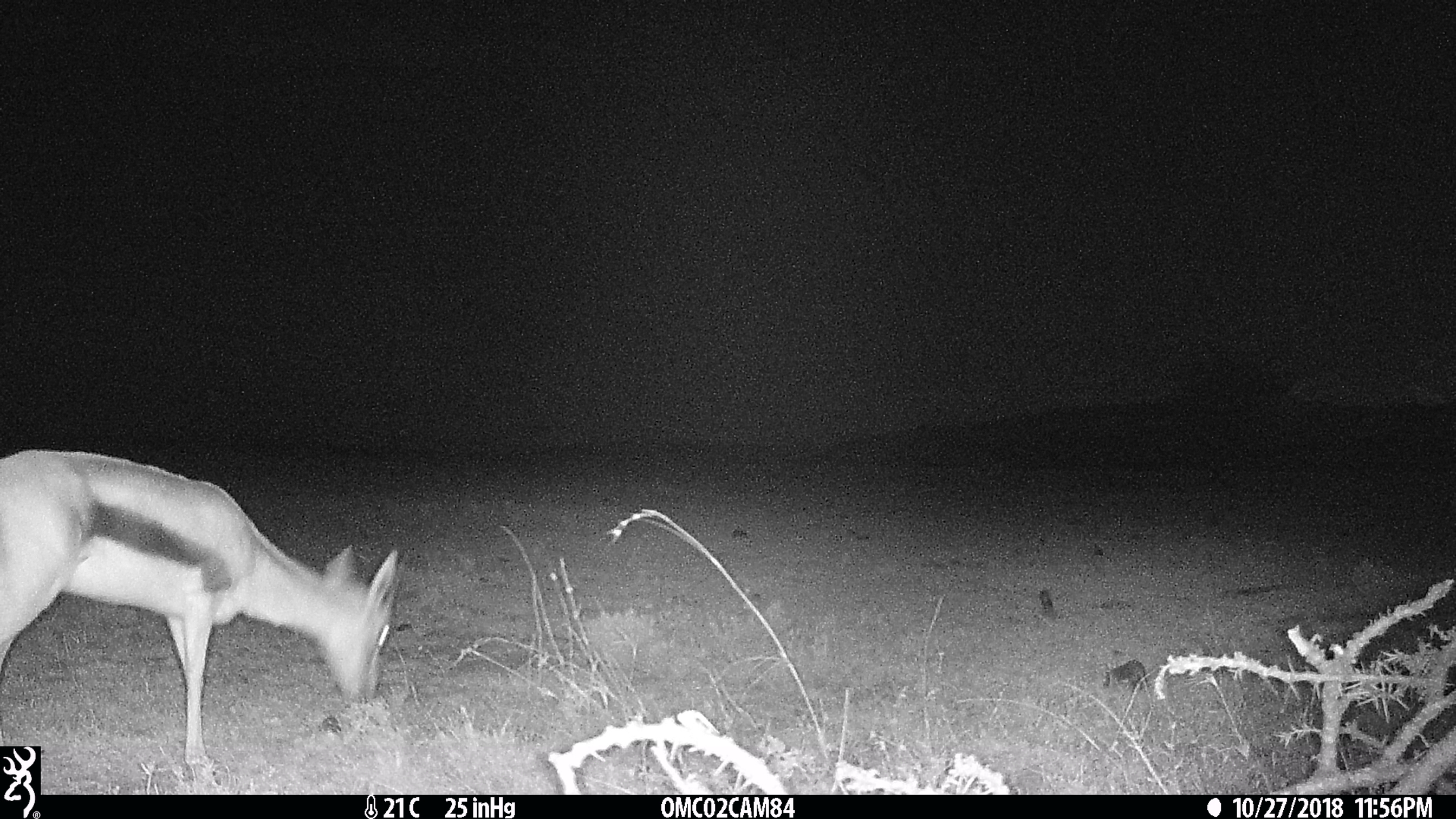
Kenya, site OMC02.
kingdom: Animalia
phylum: Chordata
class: Mammalia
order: Artiodactyla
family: Bovidae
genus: Eudorcas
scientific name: Eudorcas thomsonii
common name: thomon's gazelle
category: gazelle thomsons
Gazelle thomsons (thomon's gazelle) (Eudorcas thomsonii).